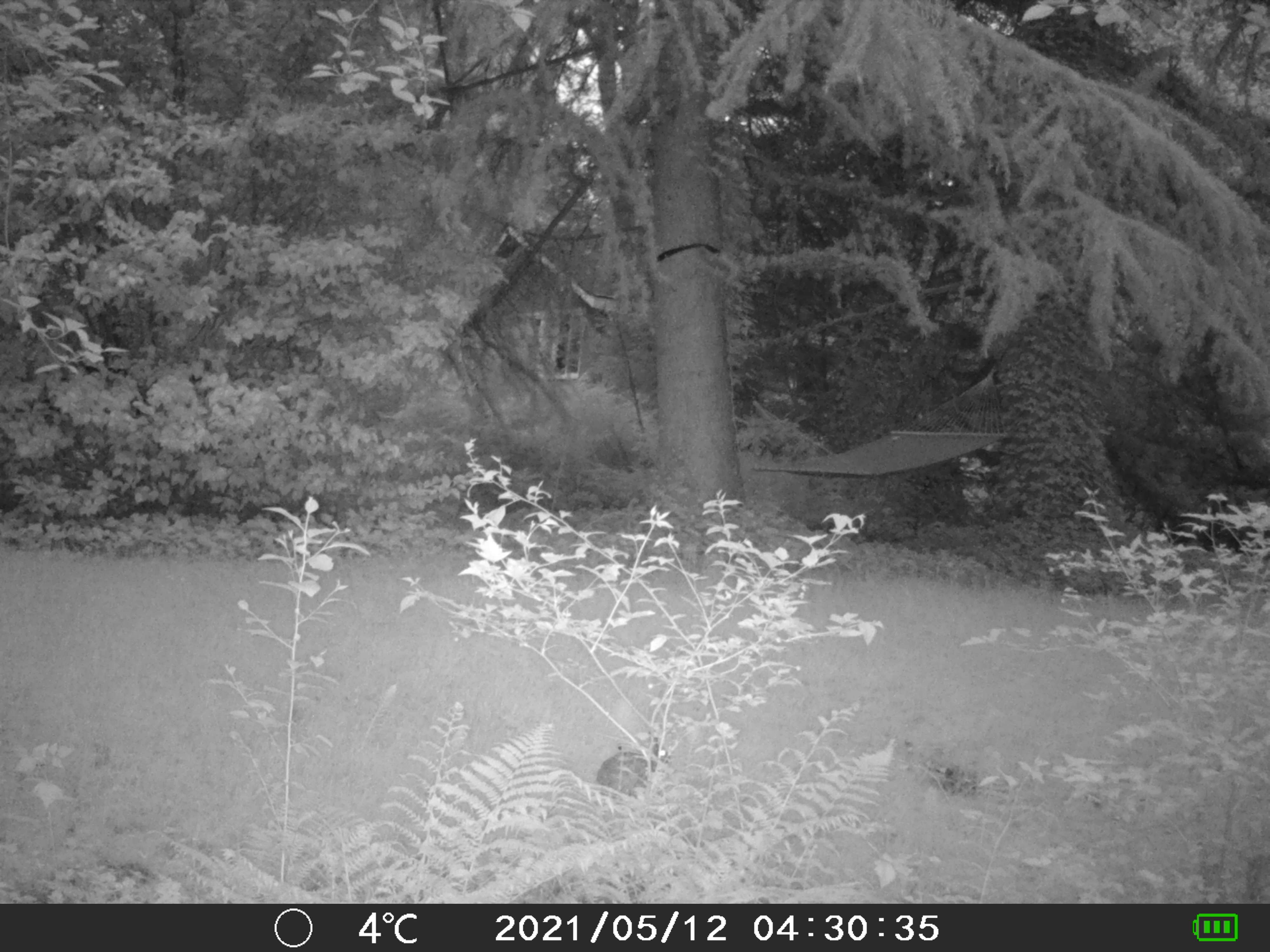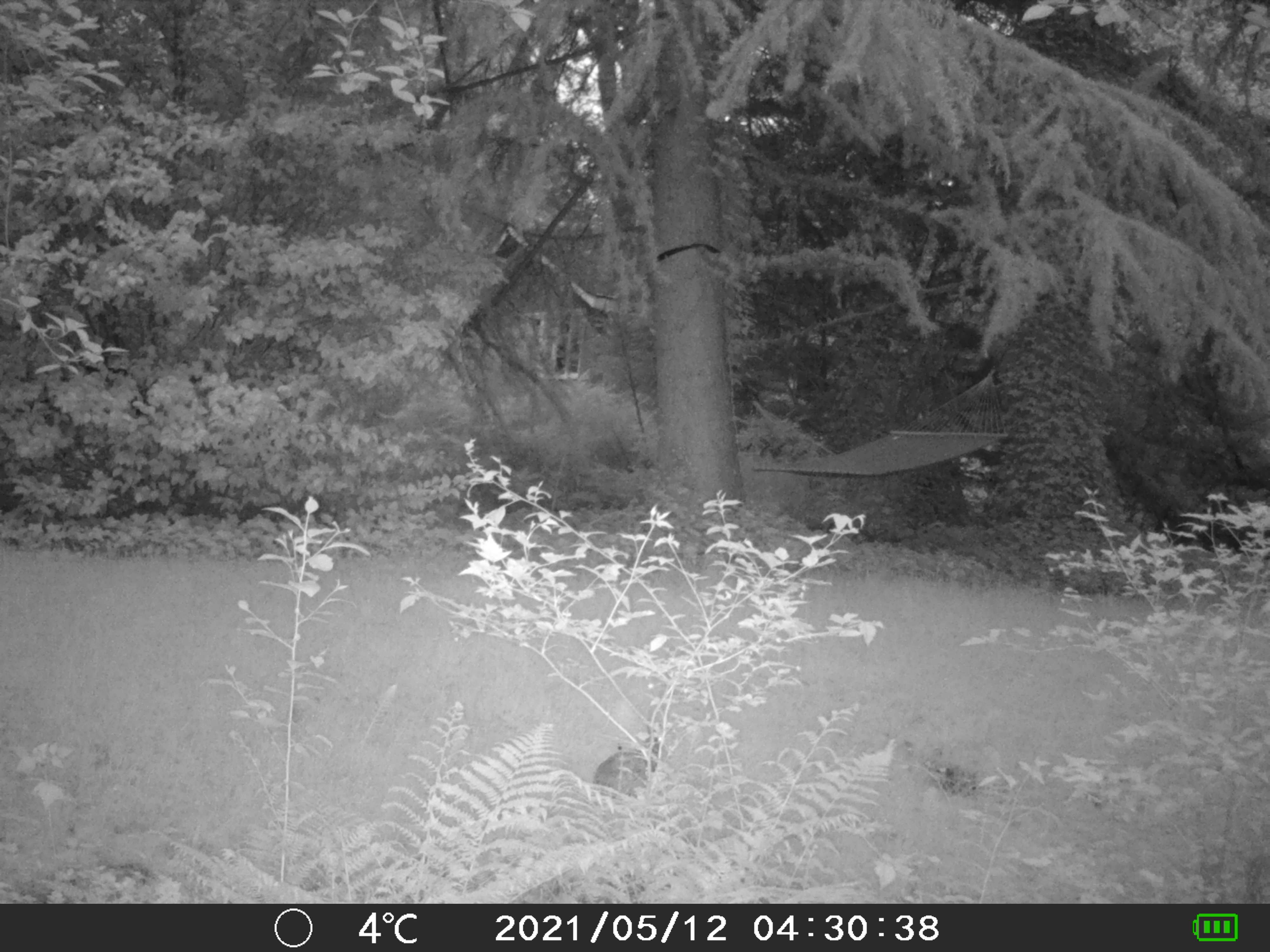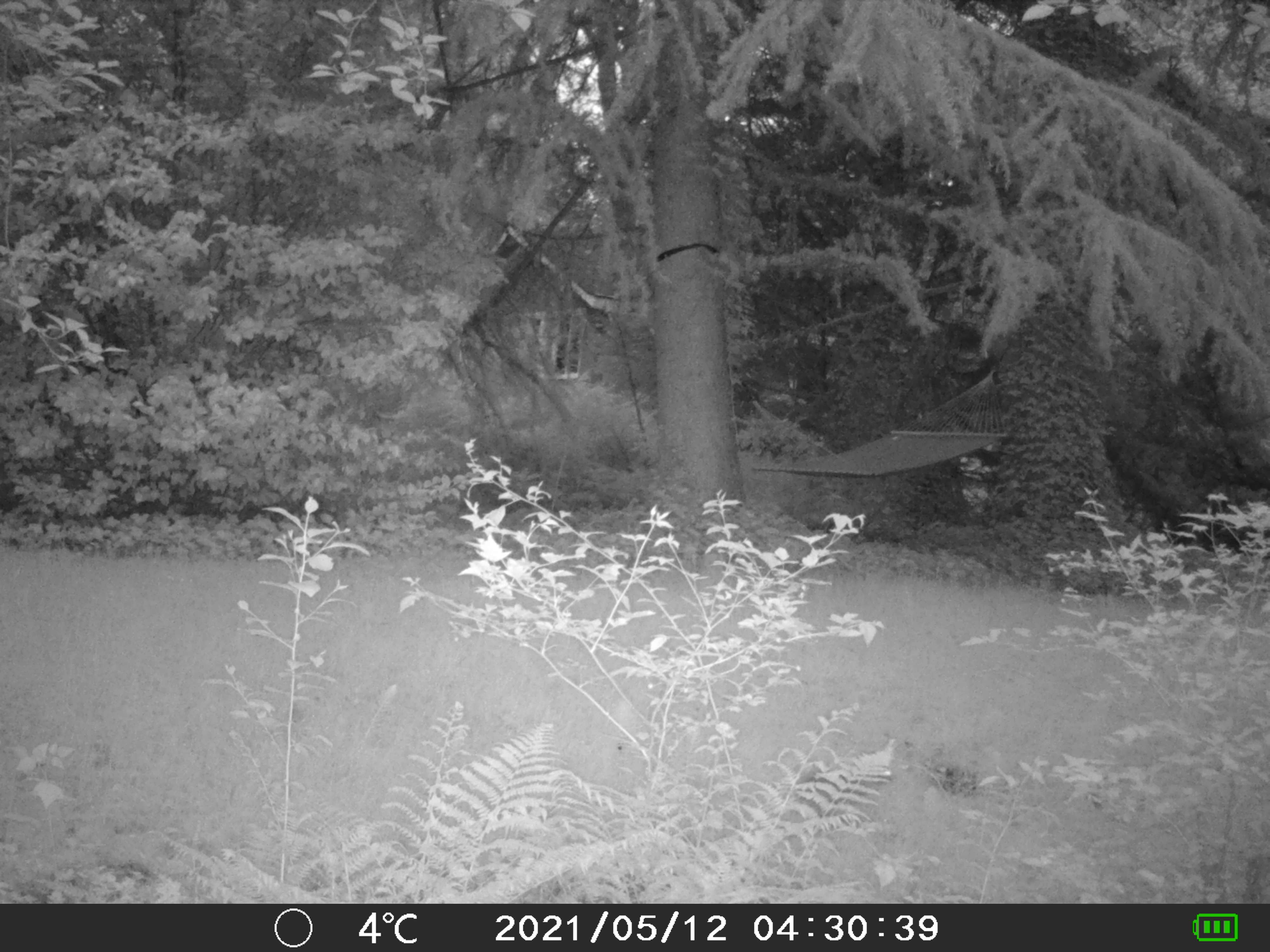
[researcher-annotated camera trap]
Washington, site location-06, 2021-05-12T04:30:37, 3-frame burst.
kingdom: Animalia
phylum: Chordata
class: Mammalia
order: Lagomorpha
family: Leporidae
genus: Sylvilagus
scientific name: Sylvilagus floridanus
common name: eastern cottontail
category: rabbit